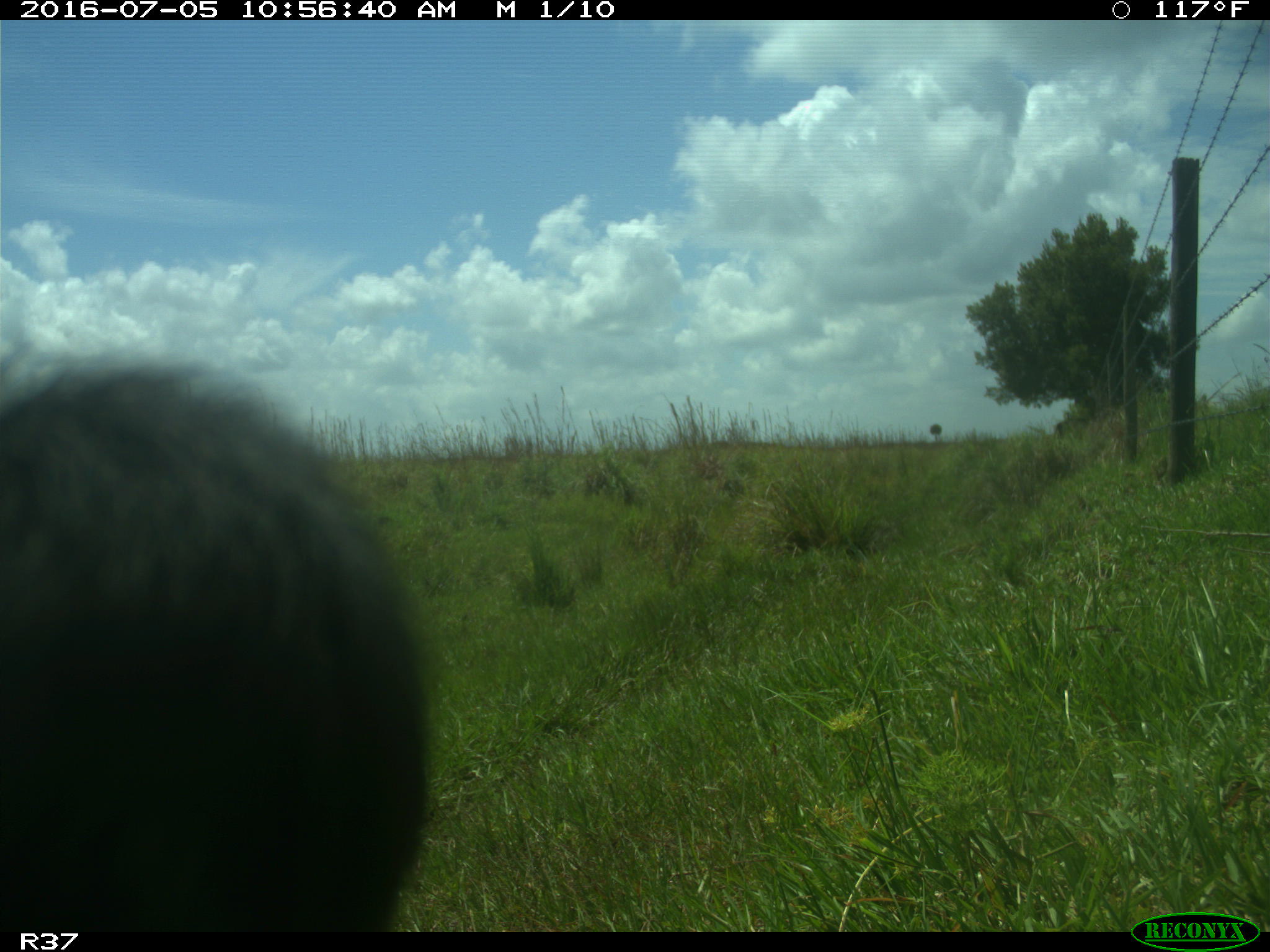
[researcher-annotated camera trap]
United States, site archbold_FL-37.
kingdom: Animalia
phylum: Chordata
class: Mammalia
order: Artiodactyla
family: Bovidae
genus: Bos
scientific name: Bos taurus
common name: domestic cow